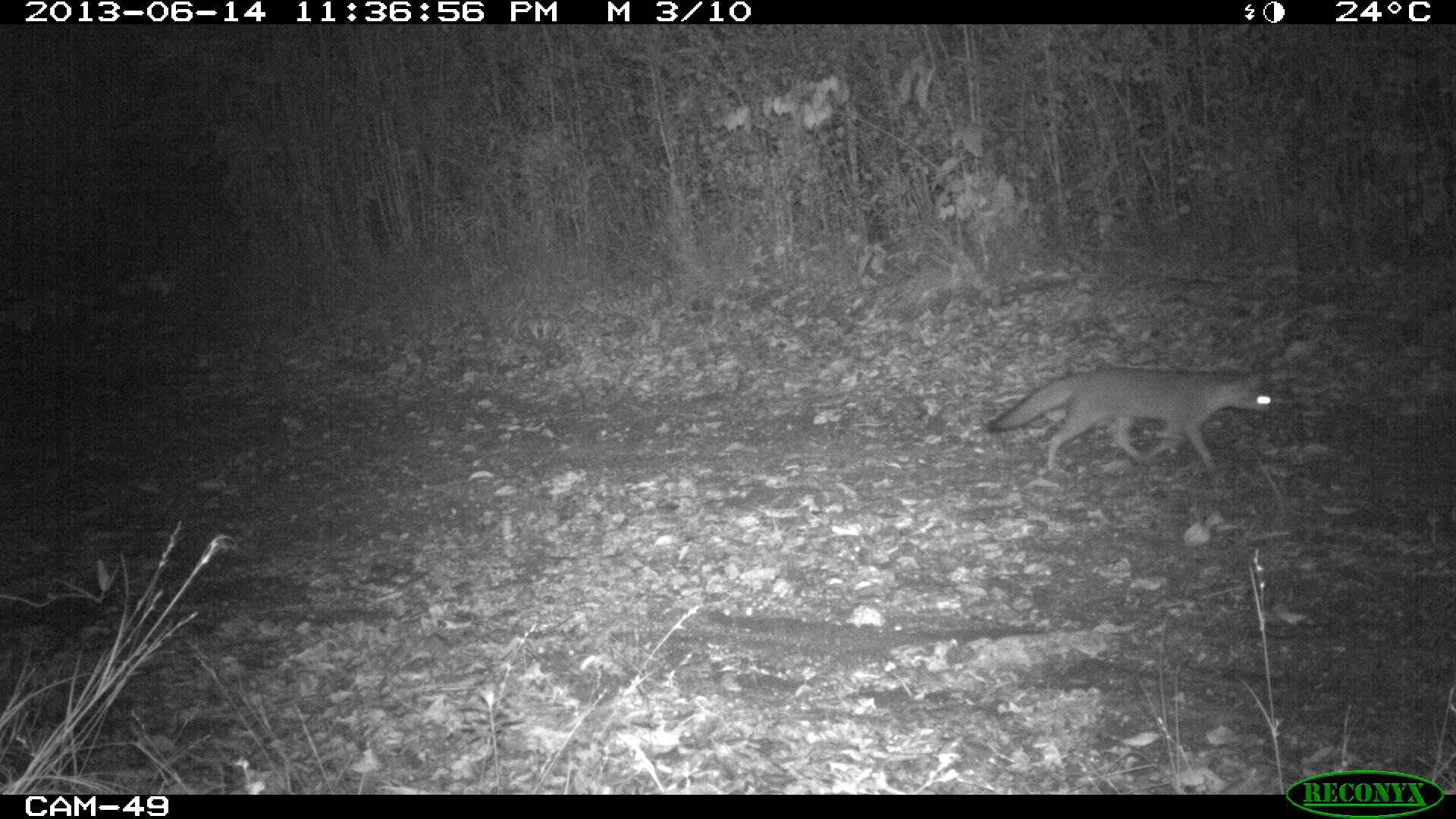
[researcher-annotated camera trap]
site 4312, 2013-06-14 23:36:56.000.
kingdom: Animalia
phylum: Chordata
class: Mammalia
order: Carnivora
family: Canidae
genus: Urocyon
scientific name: Urocyon cinereoargenteus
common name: gray fox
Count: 1.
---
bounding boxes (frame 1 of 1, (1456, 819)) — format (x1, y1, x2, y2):
urocyon cinereoargenteus: (986, 365, 1278, 473)